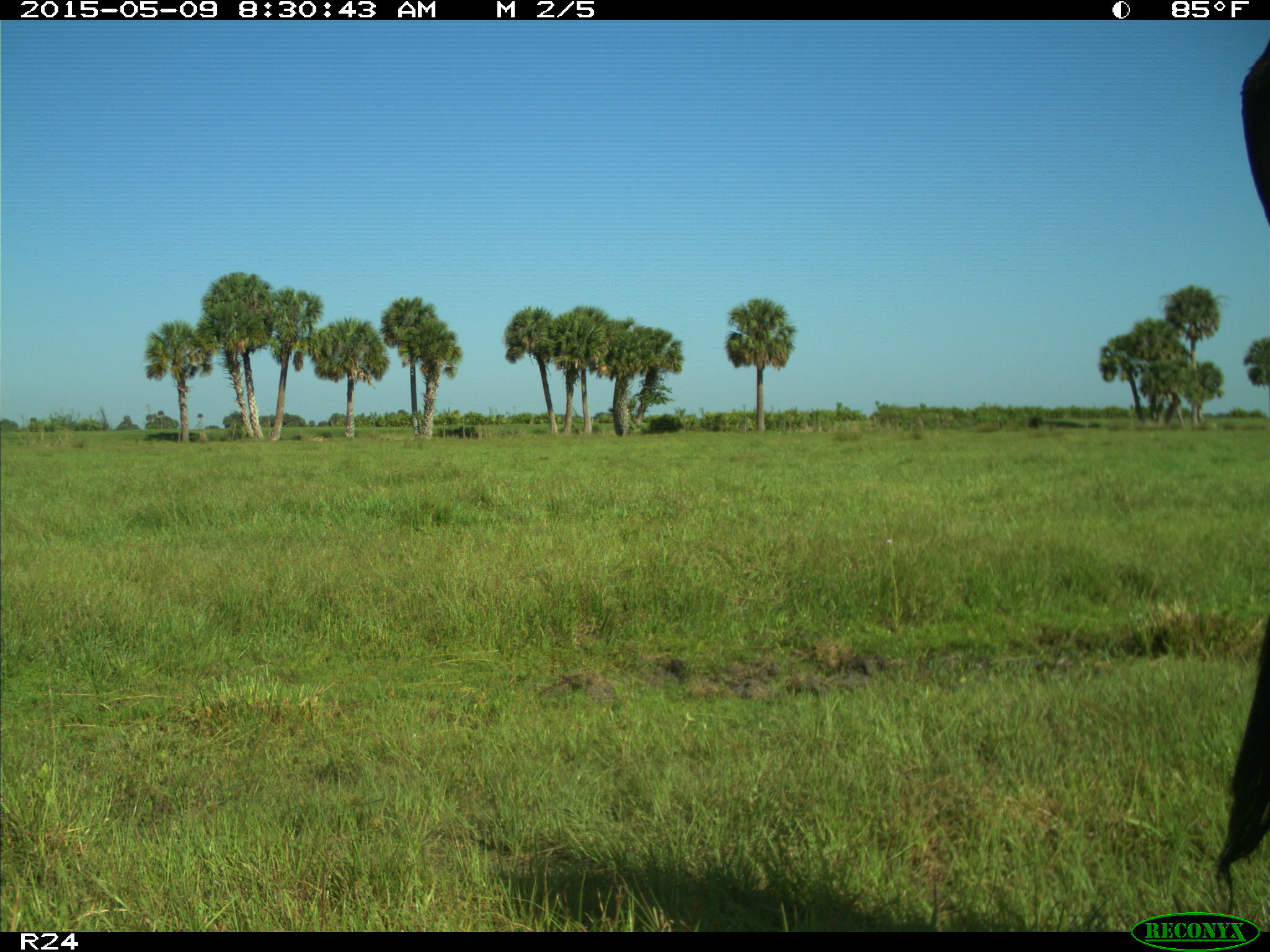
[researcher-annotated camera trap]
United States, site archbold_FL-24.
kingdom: Animalia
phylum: Chordata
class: Mammalia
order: Artiodactyla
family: Bovidae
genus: Bos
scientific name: Bos taurus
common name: domestic cow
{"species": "Bos taurus (domestic cow)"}